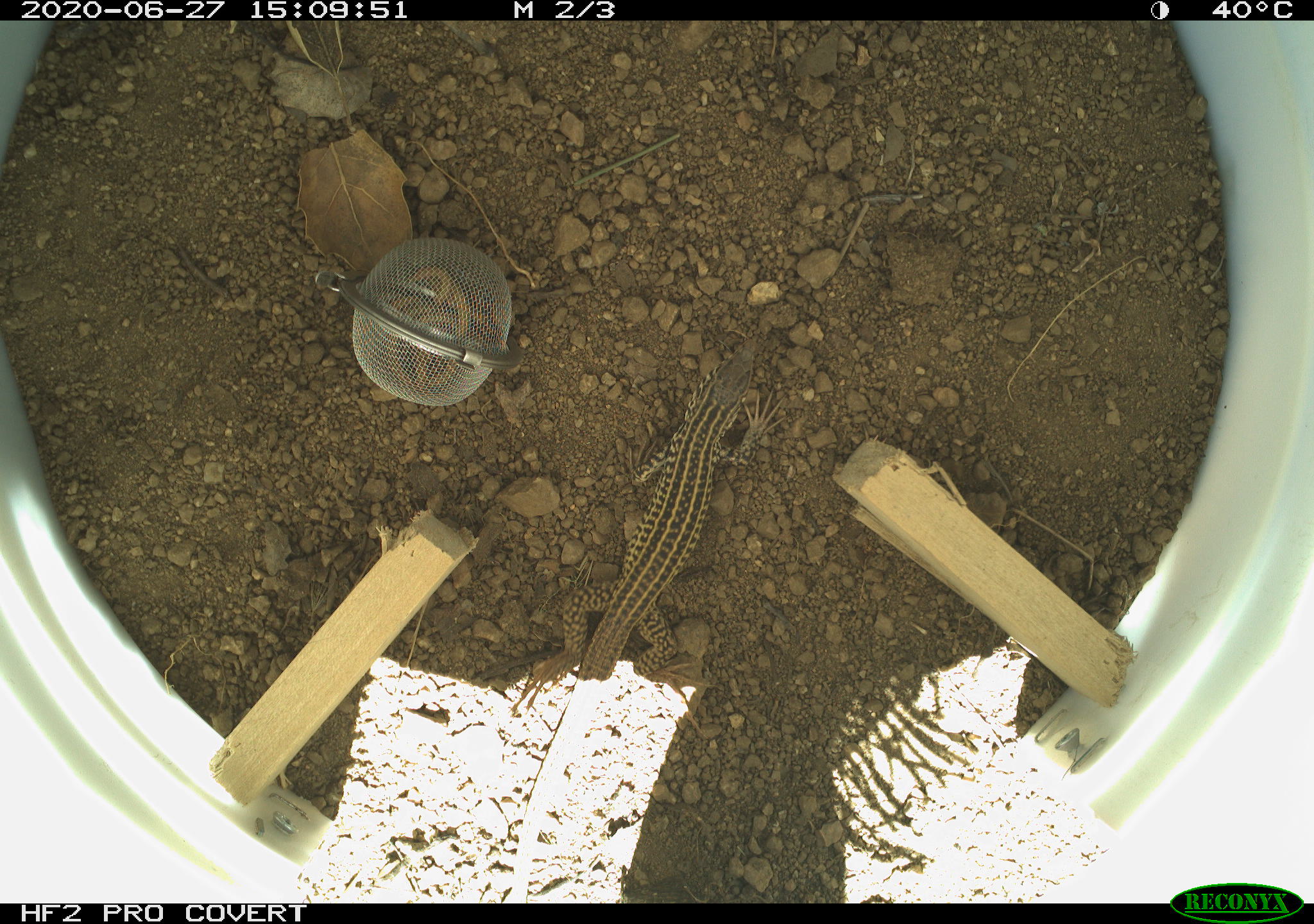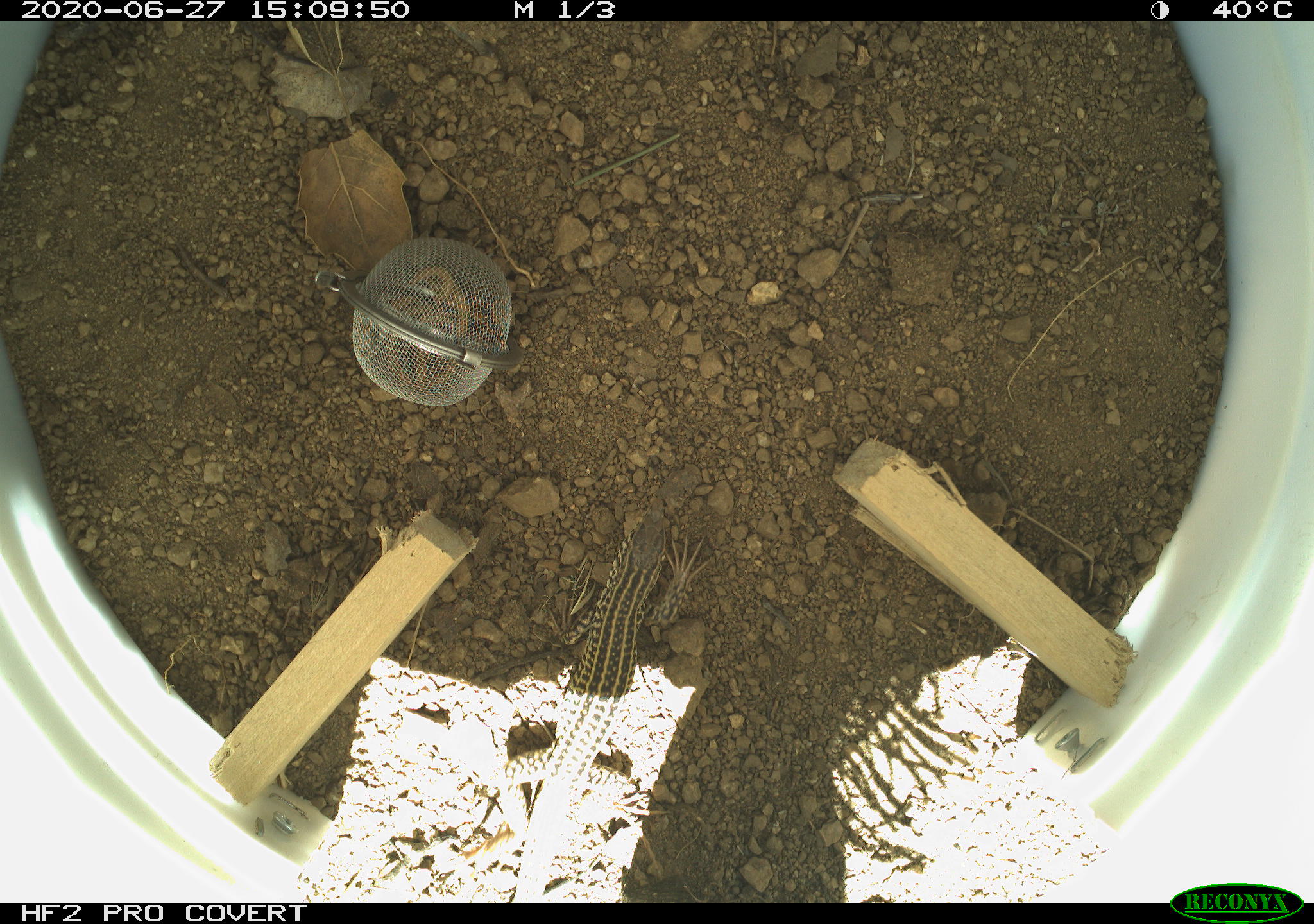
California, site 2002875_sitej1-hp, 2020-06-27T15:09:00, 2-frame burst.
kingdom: Animalia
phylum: Chordata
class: Reptilia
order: Squamata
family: Teiidae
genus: Aspidoscelis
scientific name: Aspidoscelis tigris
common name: western whiptail